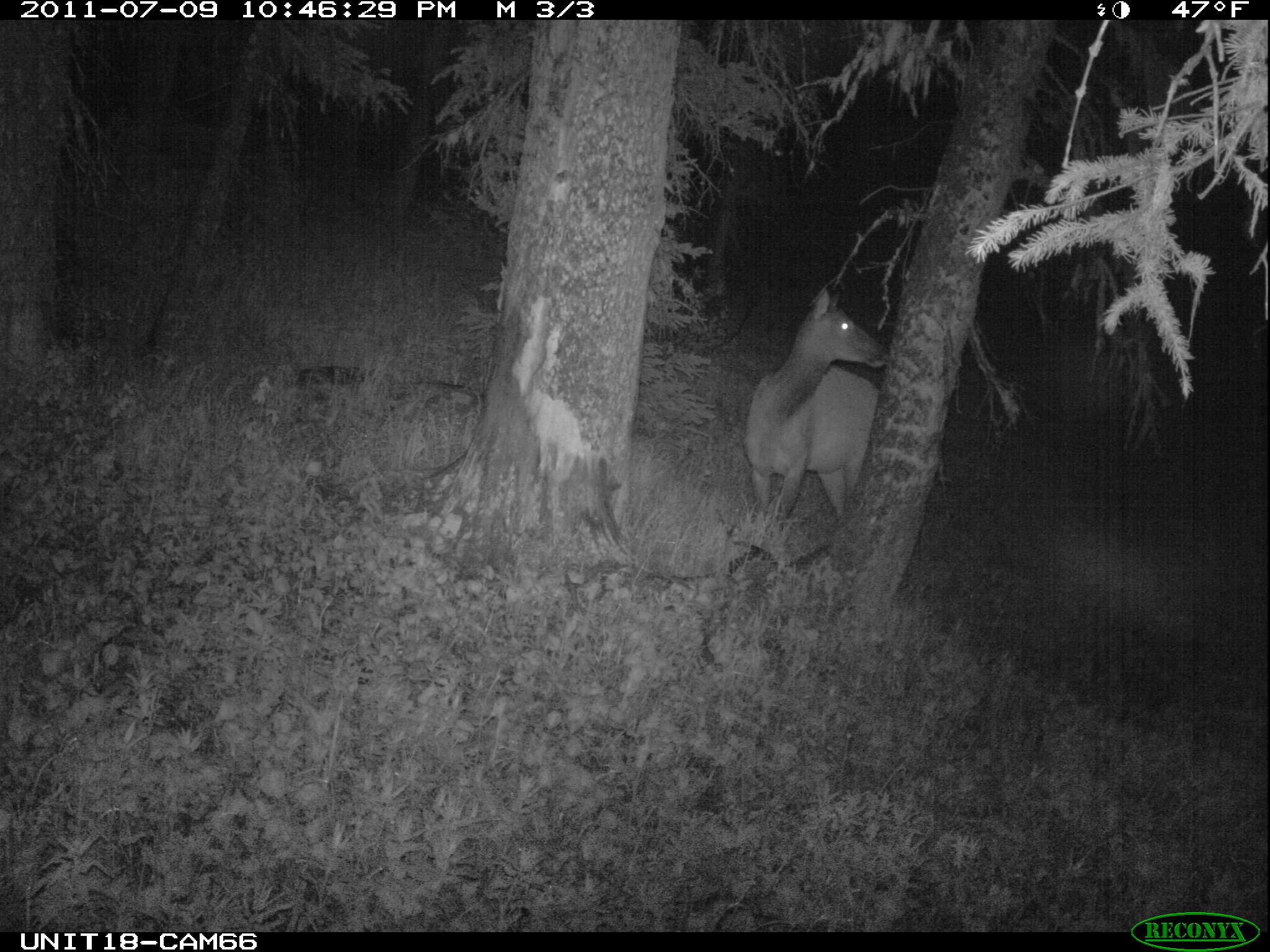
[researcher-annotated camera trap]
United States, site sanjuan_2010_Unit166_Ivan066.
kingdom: Animalia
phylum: Chordata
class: Mammalia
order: Artiodactyla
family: Cervidae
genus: Cervus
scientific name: Cervus elaphus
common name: red deer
Cervus elaphus (red deer).